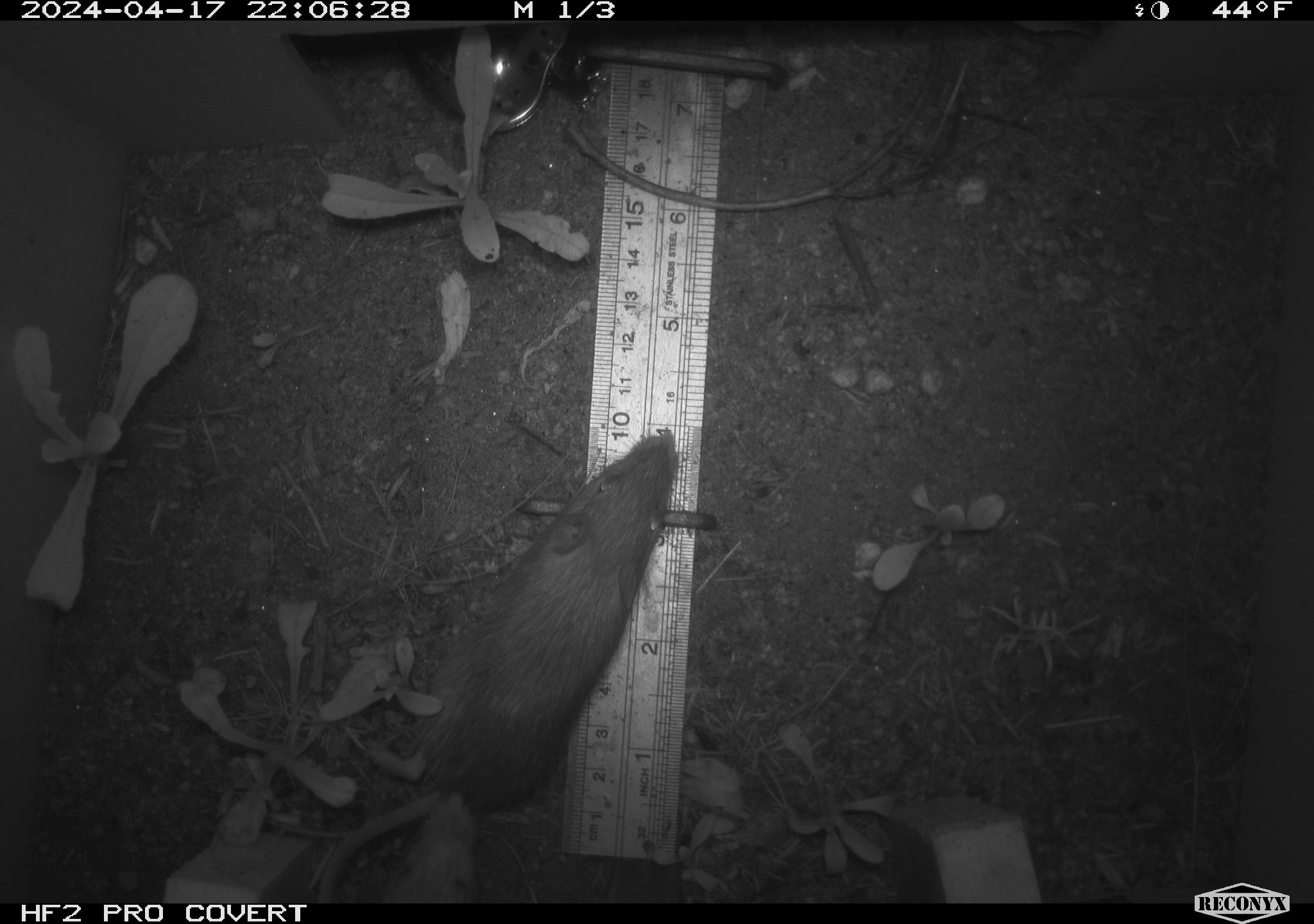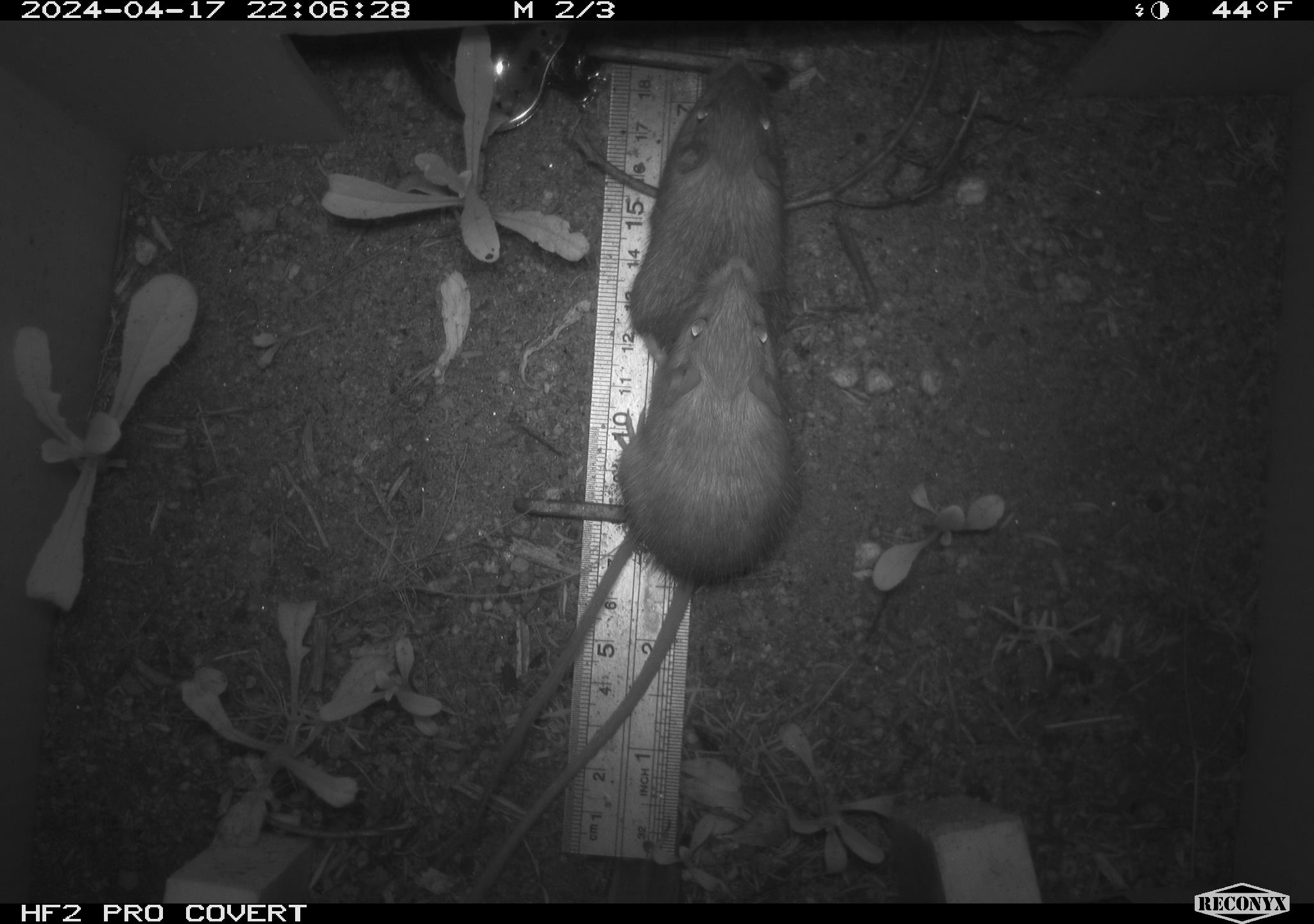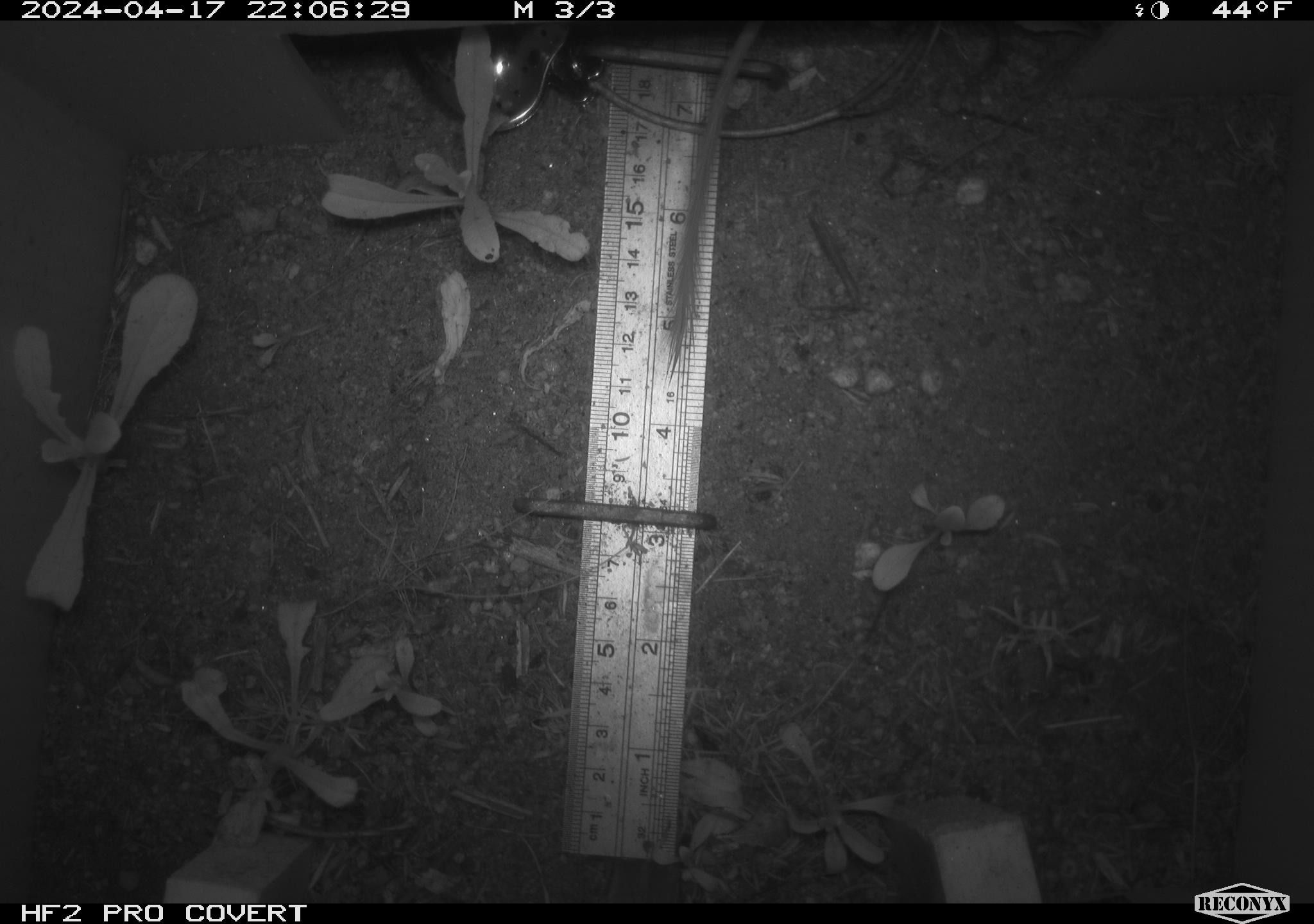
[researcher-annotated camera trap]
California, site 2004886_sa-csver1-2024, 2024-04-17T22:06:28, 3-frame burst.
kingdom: Animalia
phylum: Chordata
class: Mammalia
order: Rodentia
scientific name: Rodentia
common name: rodent